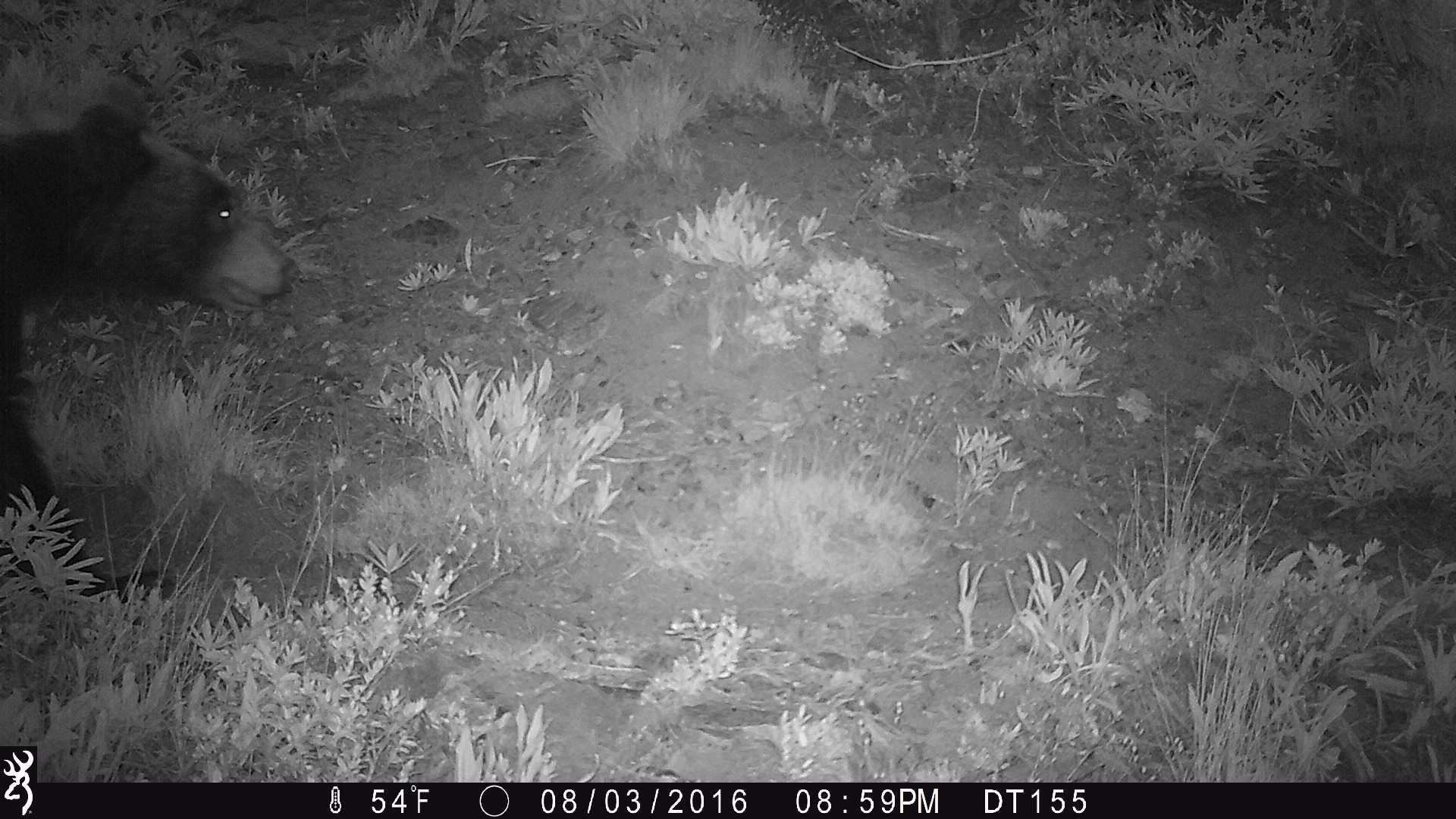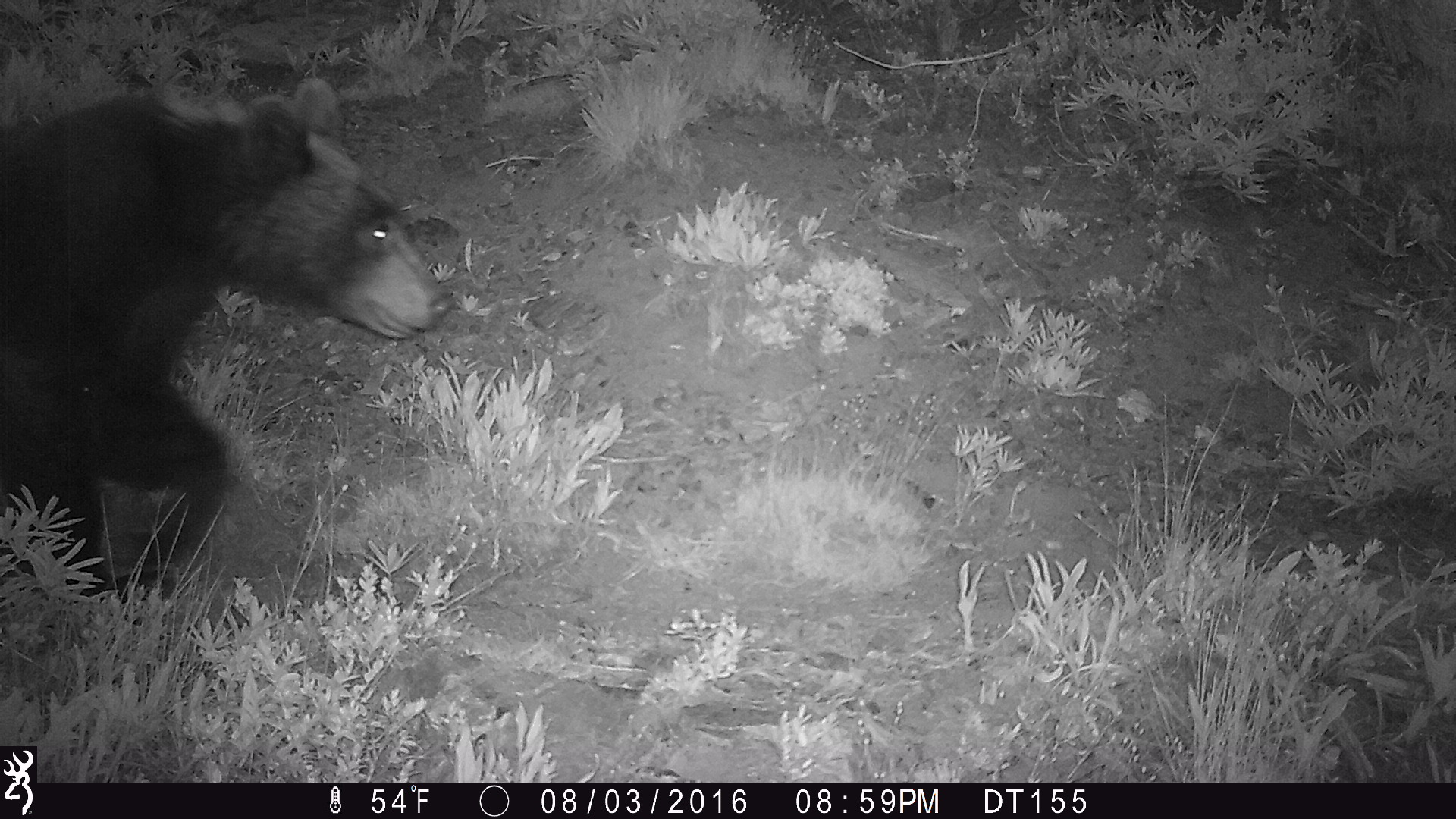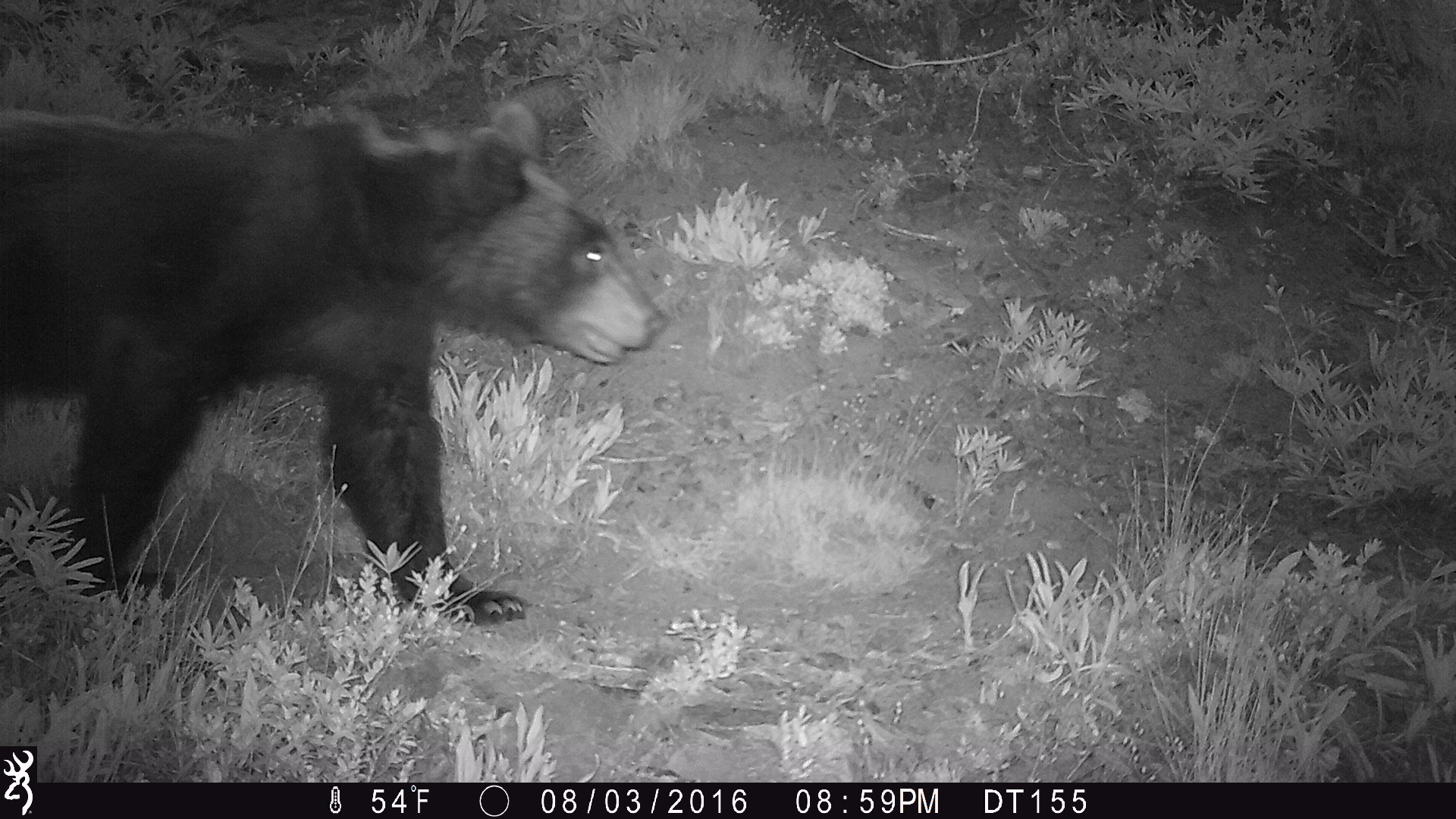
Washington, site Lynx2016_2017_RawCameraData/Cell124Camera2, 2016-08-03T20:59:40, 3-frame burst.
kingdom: Animalia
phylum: Chordata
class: Mammalia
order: Carnivora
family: Ursidae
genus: Ursus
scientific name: Ursus americanus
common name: american black bear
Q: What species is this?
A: Ursus americanus (american black bear).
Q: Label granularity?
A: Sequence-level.